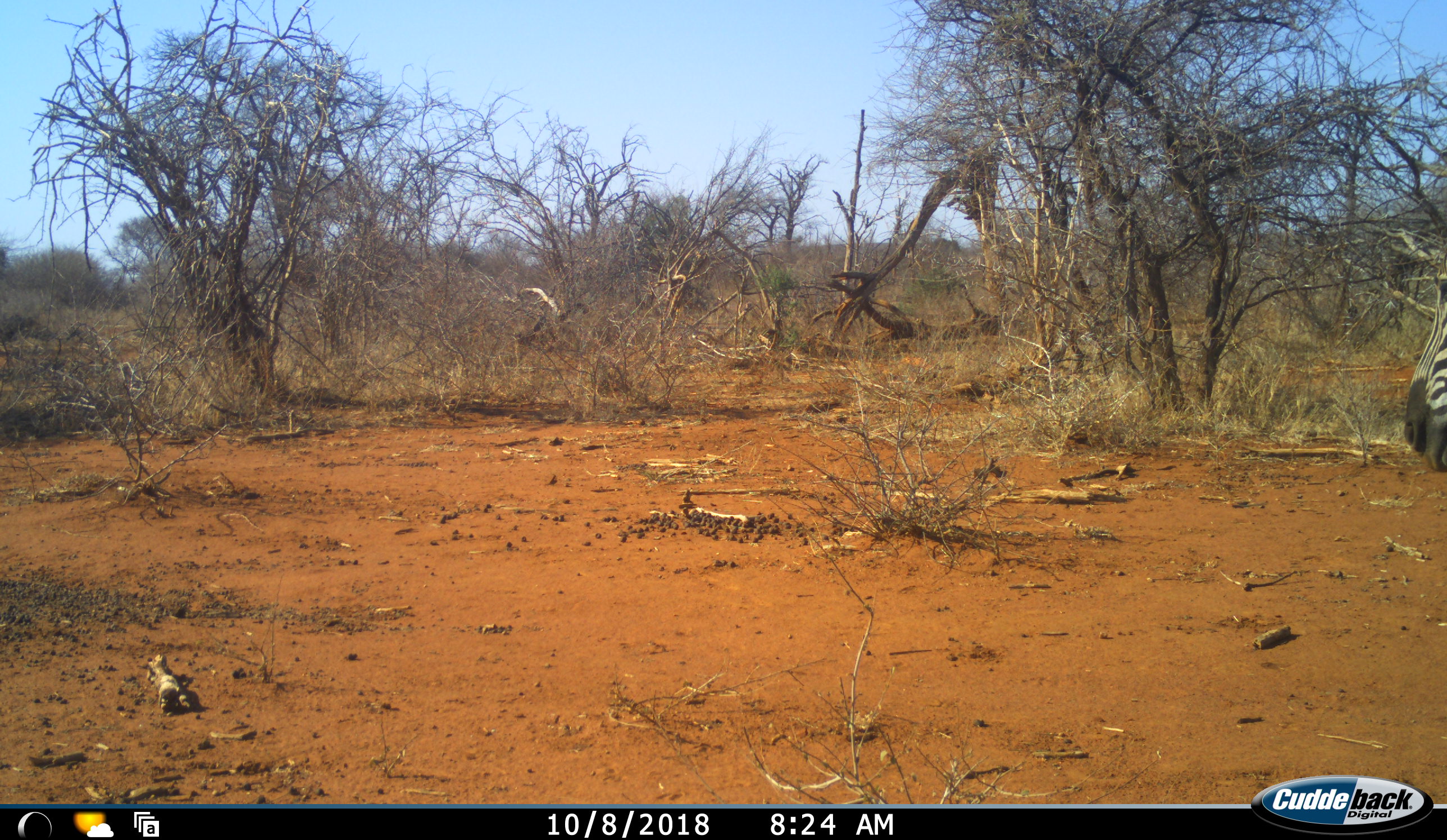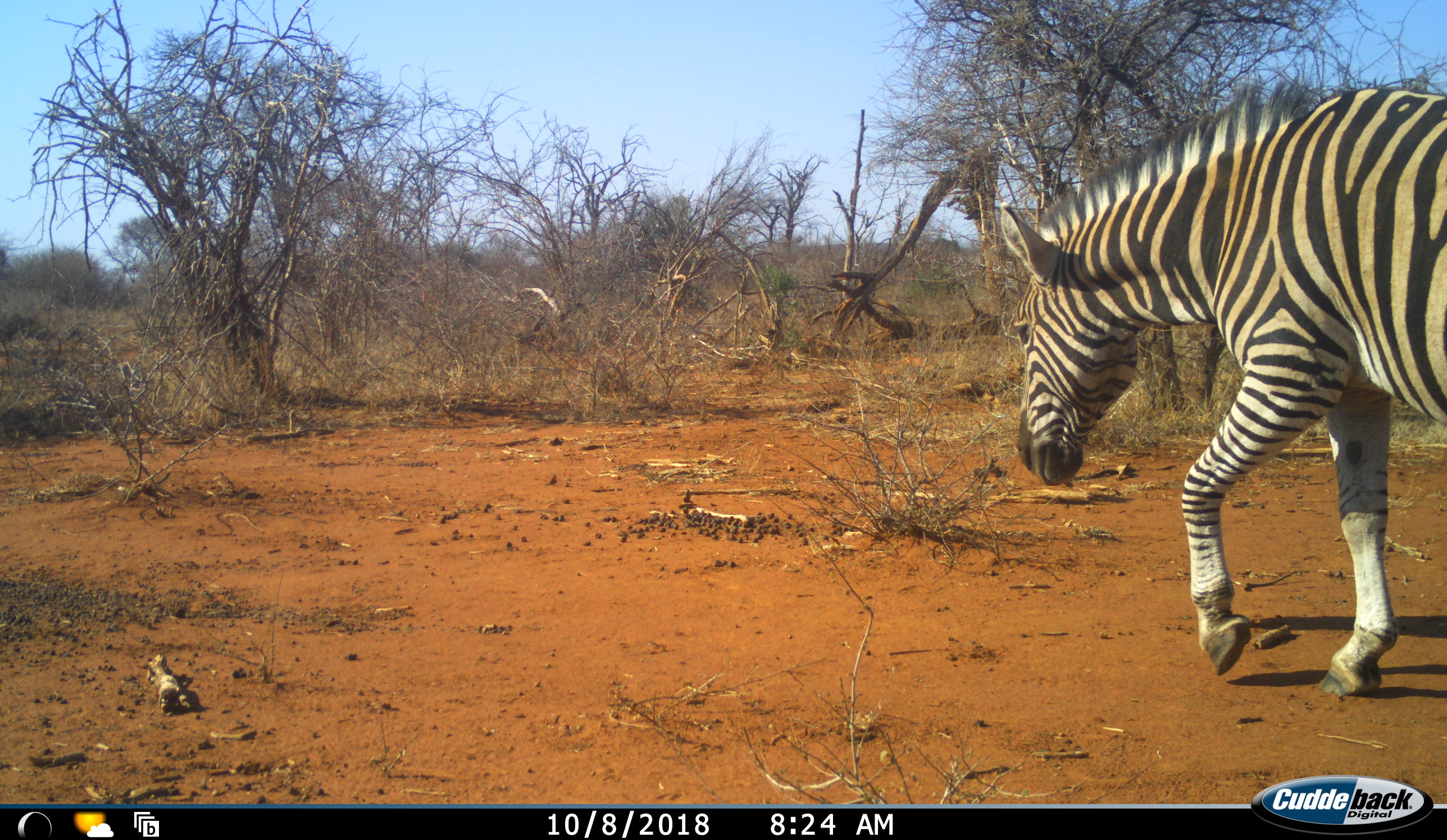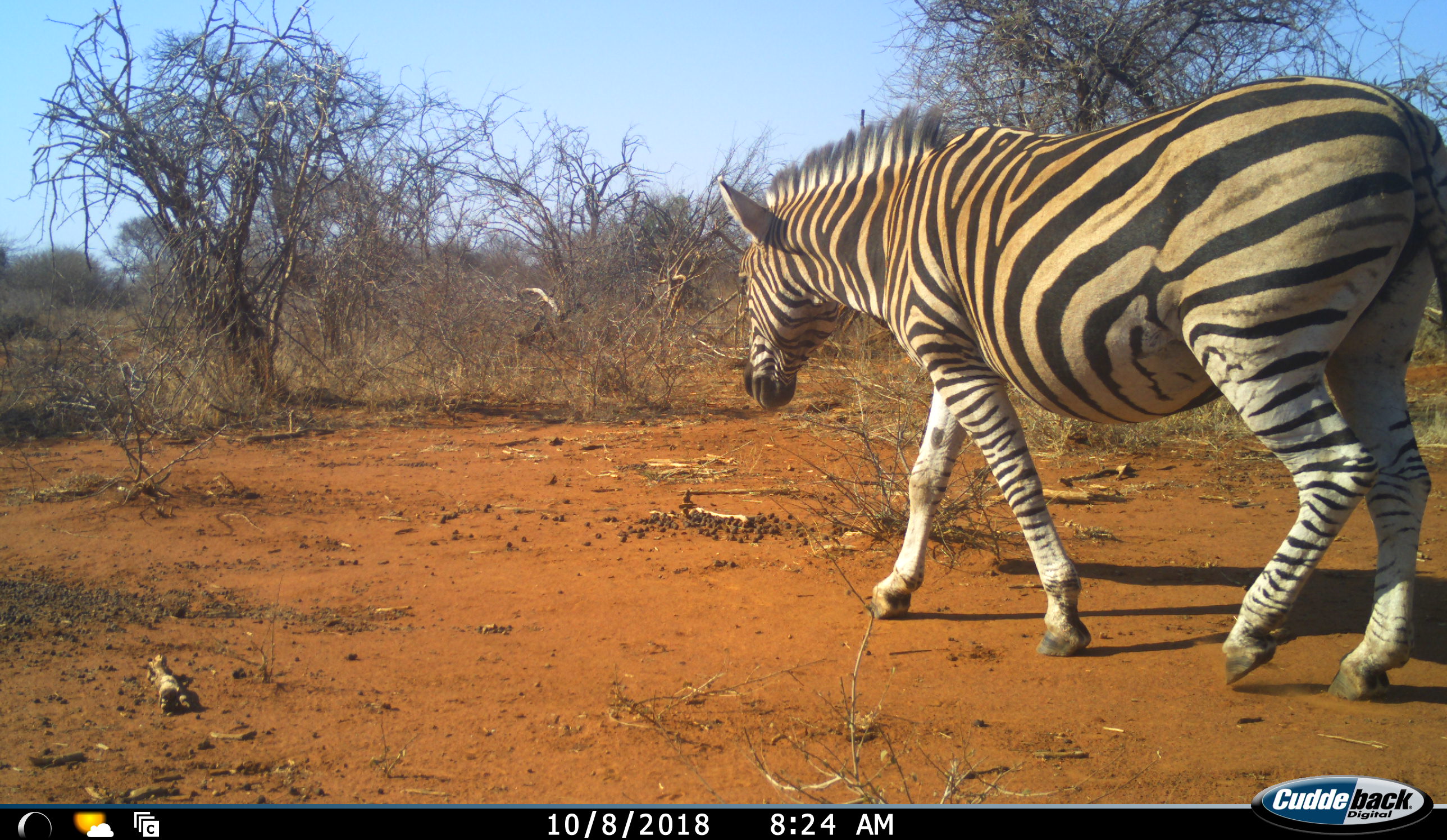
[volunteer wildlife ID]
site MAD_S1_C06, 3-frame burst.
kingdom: Animalia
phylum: Chordata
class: Mammalia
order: Perissodactyla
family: Equidae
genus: Equus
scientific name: Equus quagga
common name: plains zebra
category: zebraplains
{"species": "zebraplains (plains zebra) (Equus quagga)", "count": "1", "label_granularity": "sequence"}